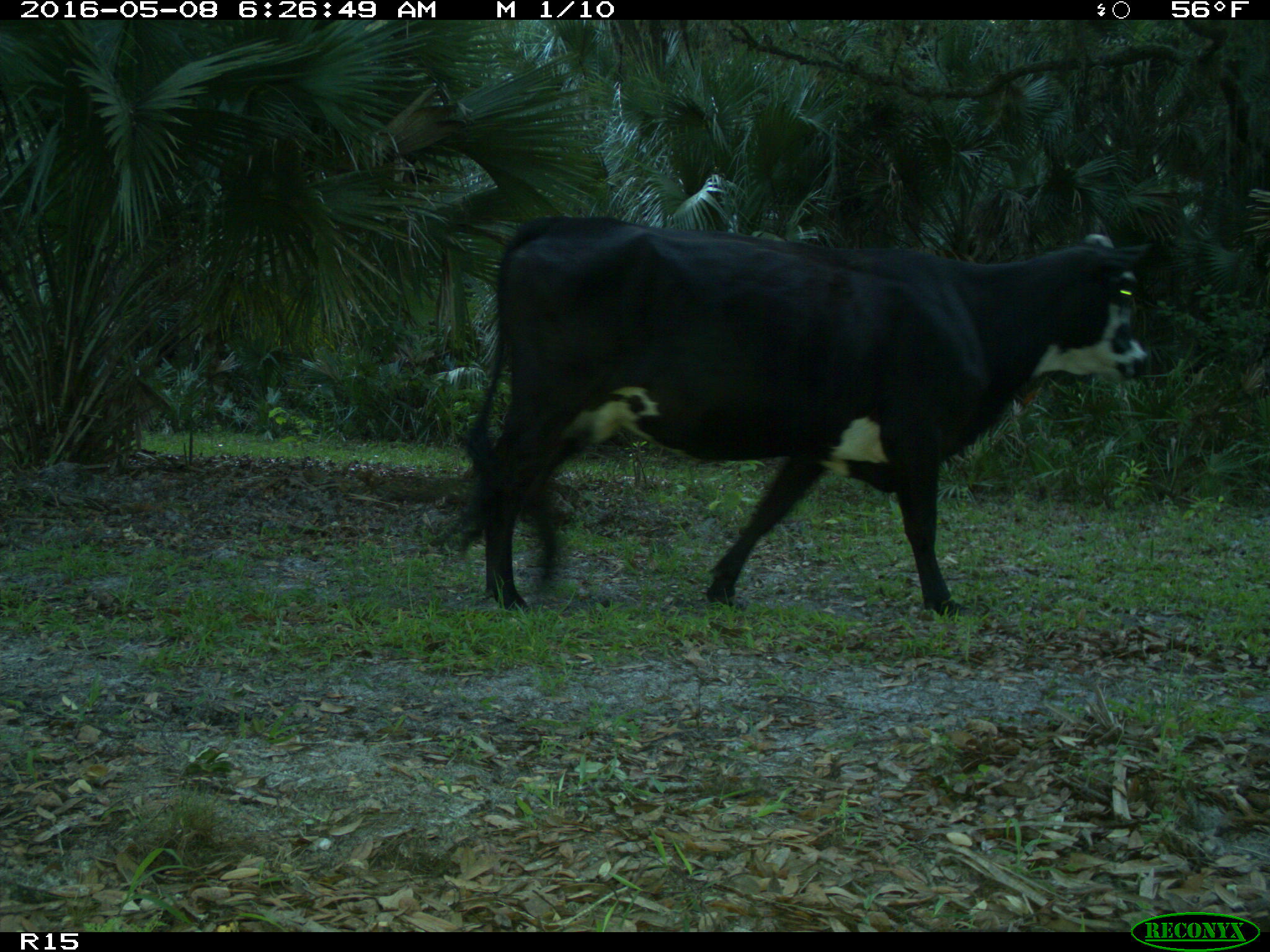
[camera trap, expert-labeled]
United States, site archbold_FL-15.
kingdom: Animalia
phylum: Chordata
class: Mammalia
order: Artiodactyla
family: Bovidae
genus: Bos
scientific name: Bos taurus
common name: domestic cow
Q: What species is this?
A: Bos taurus (domestic cow).